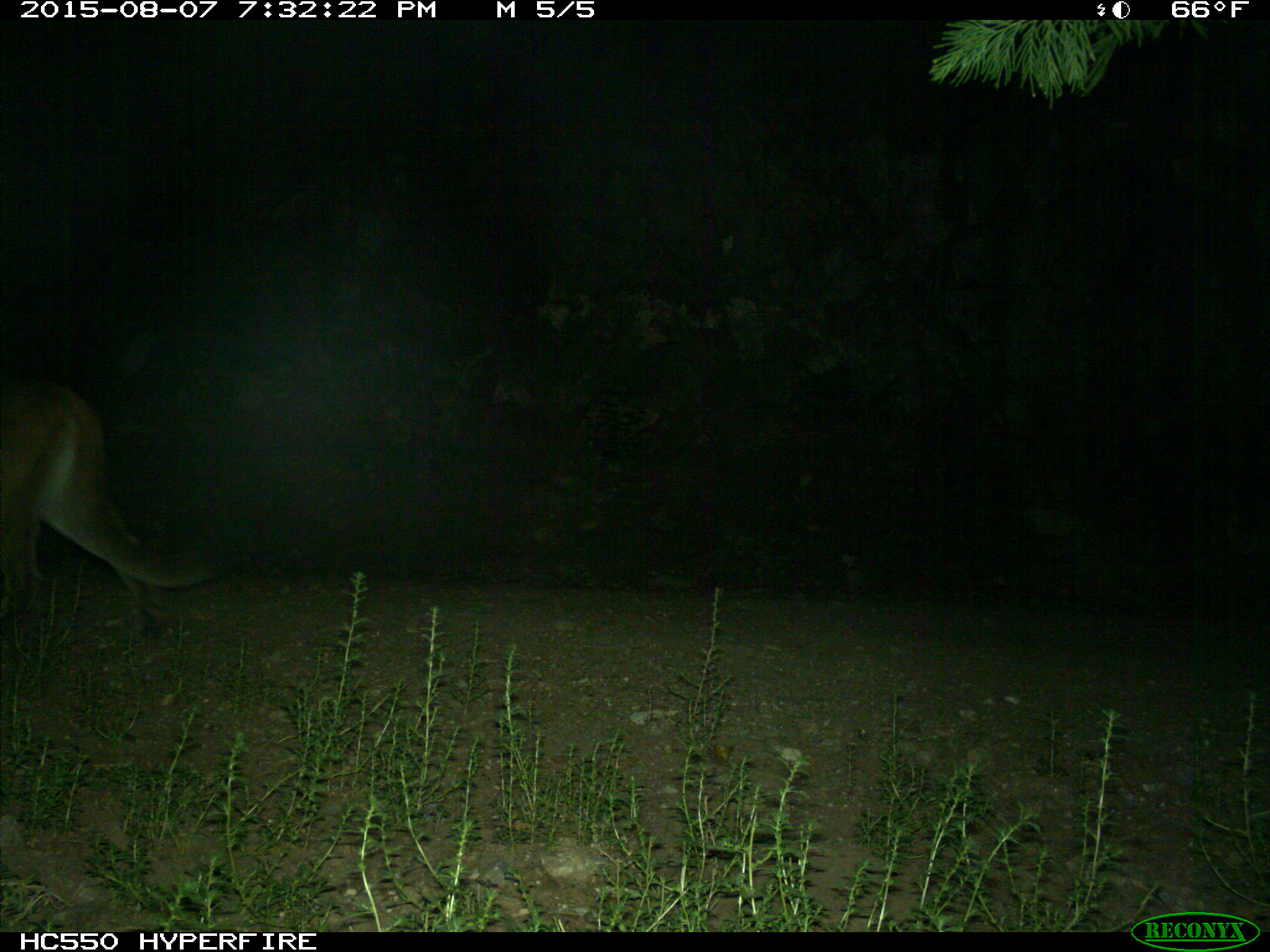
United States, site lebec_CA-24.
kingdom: Animalia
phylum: Chordata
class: Mammalia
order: Carnivora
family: Felidae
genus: Puma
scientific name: Puma concolor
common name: mountain lion